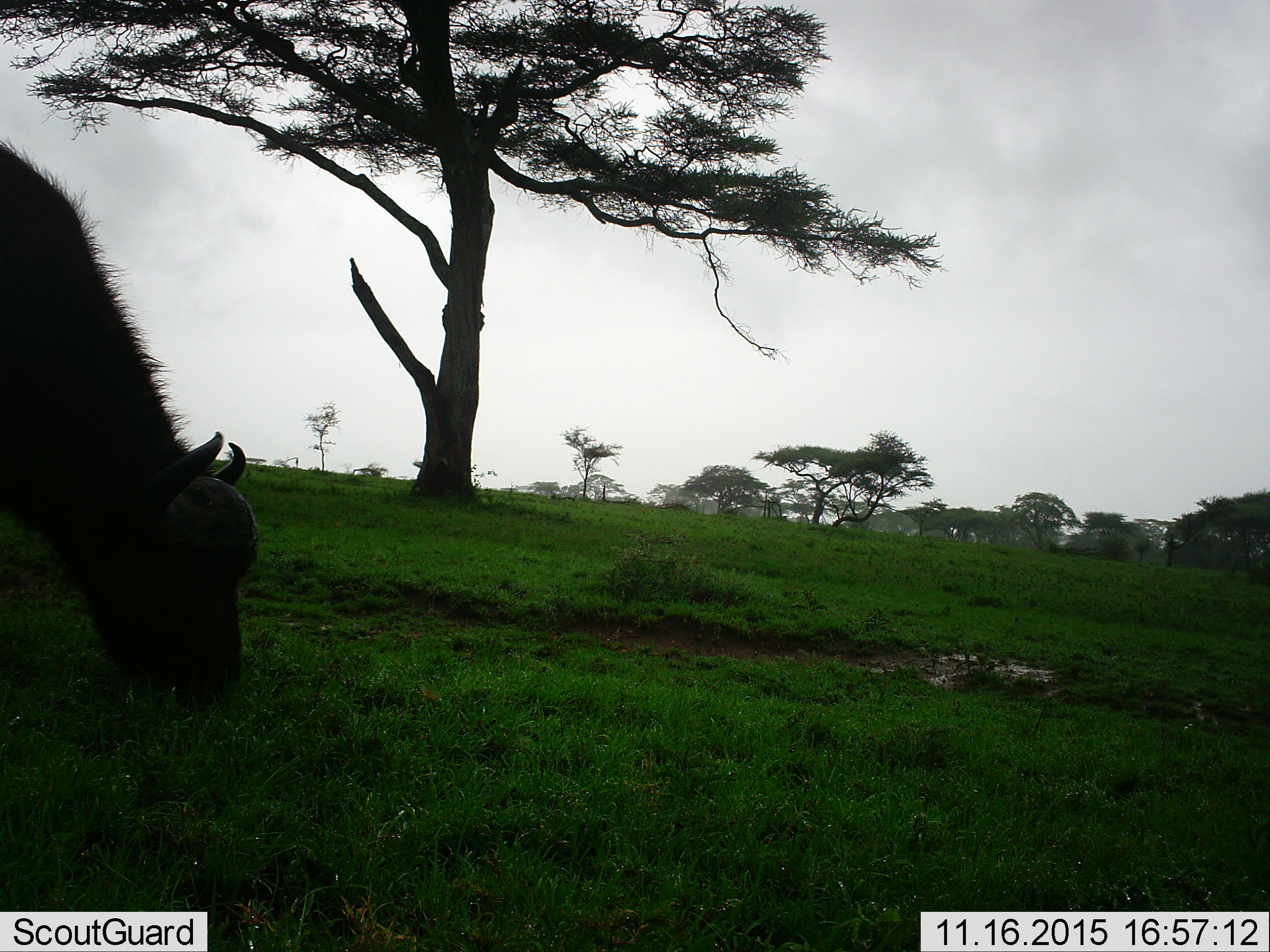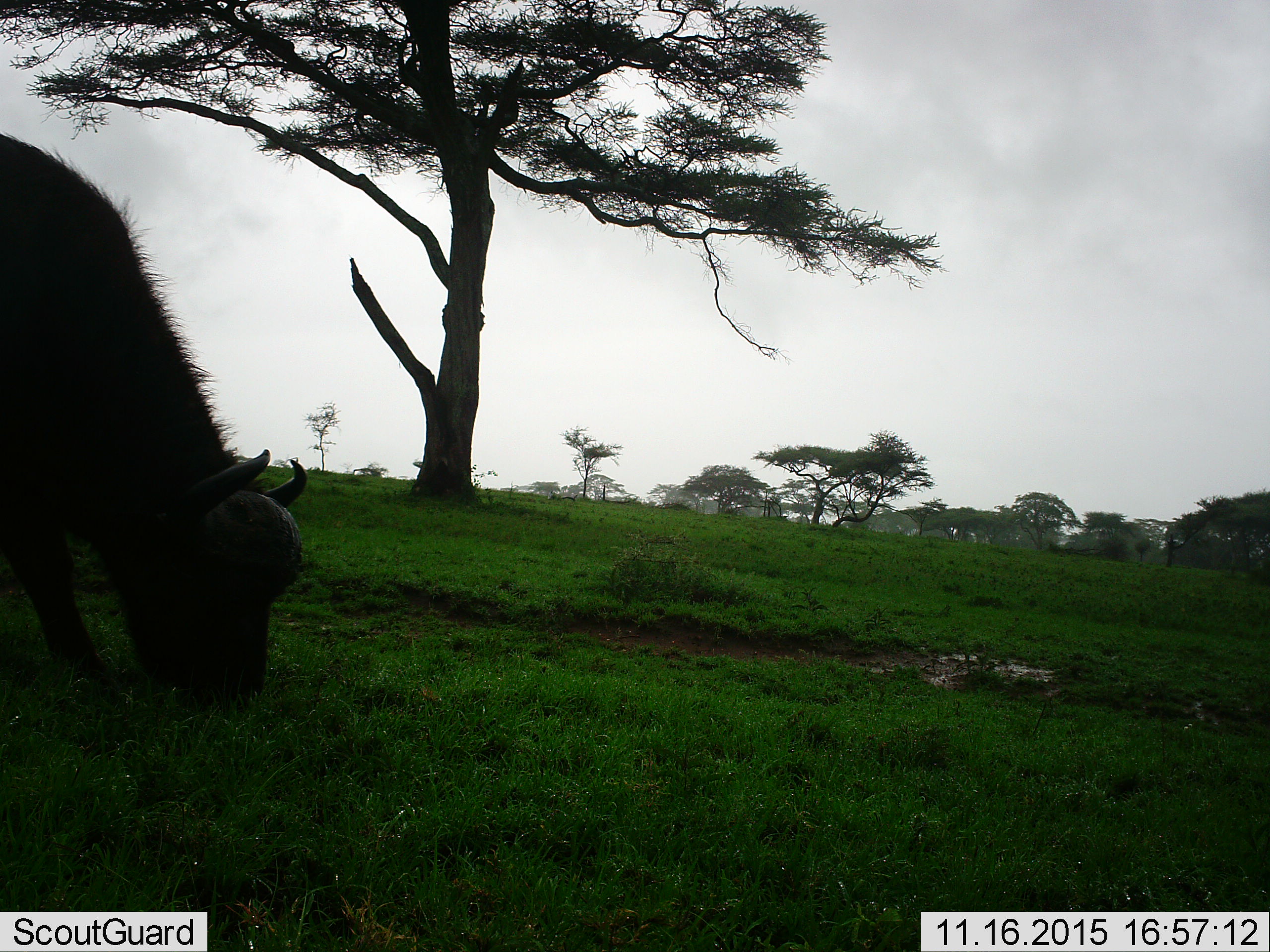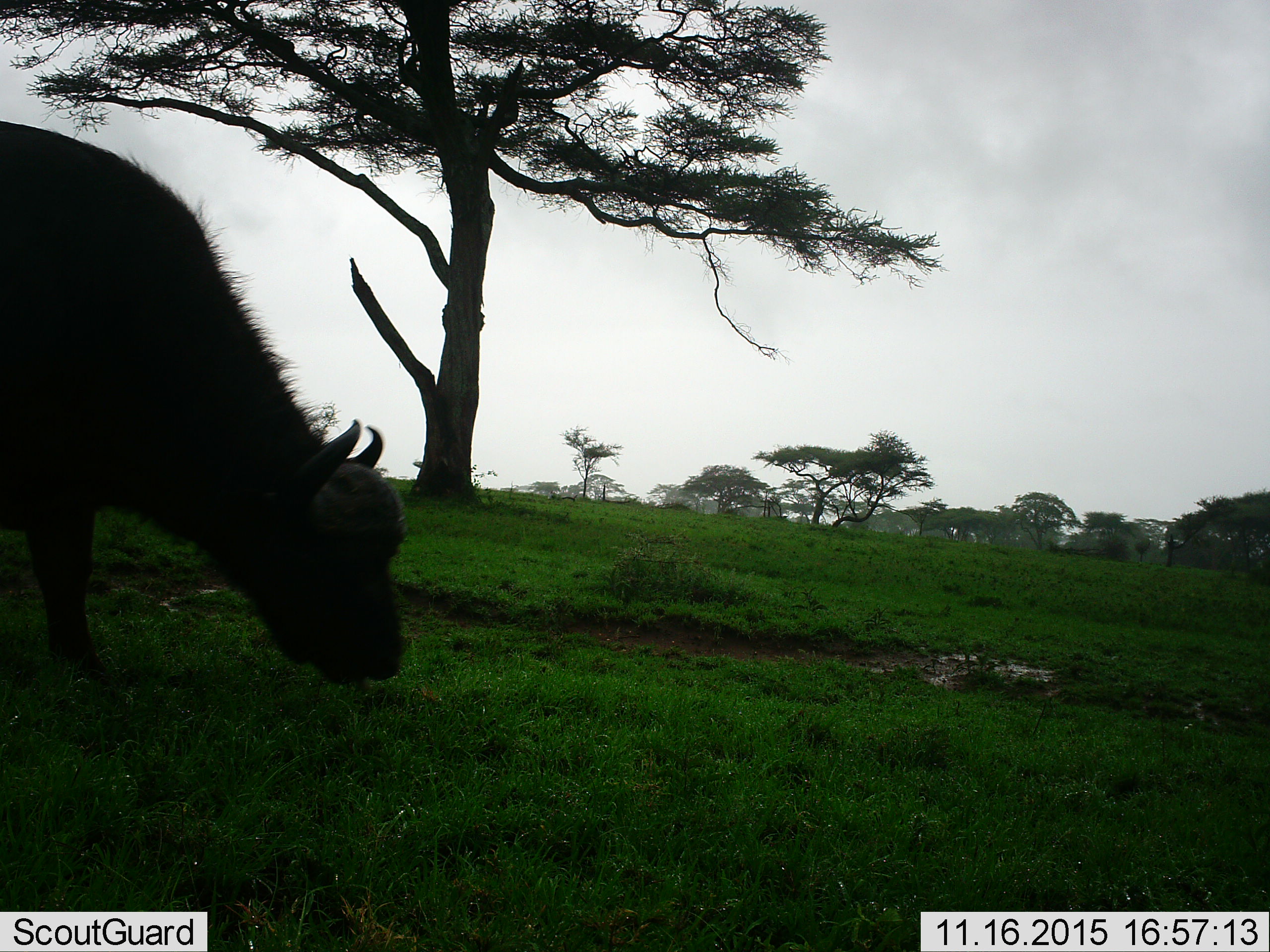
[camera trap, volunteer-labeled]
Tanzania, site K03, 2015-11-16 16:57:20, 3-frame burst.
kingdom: Animalia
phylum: Chordata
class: Mammalia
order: Artiodactyla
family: Bovidae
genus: Syncerus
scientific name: Syncerus caffer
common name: cape buffalo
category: buffalo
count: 1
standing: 0%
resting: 12%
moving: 38%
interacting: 0%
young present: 0%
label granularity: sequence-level